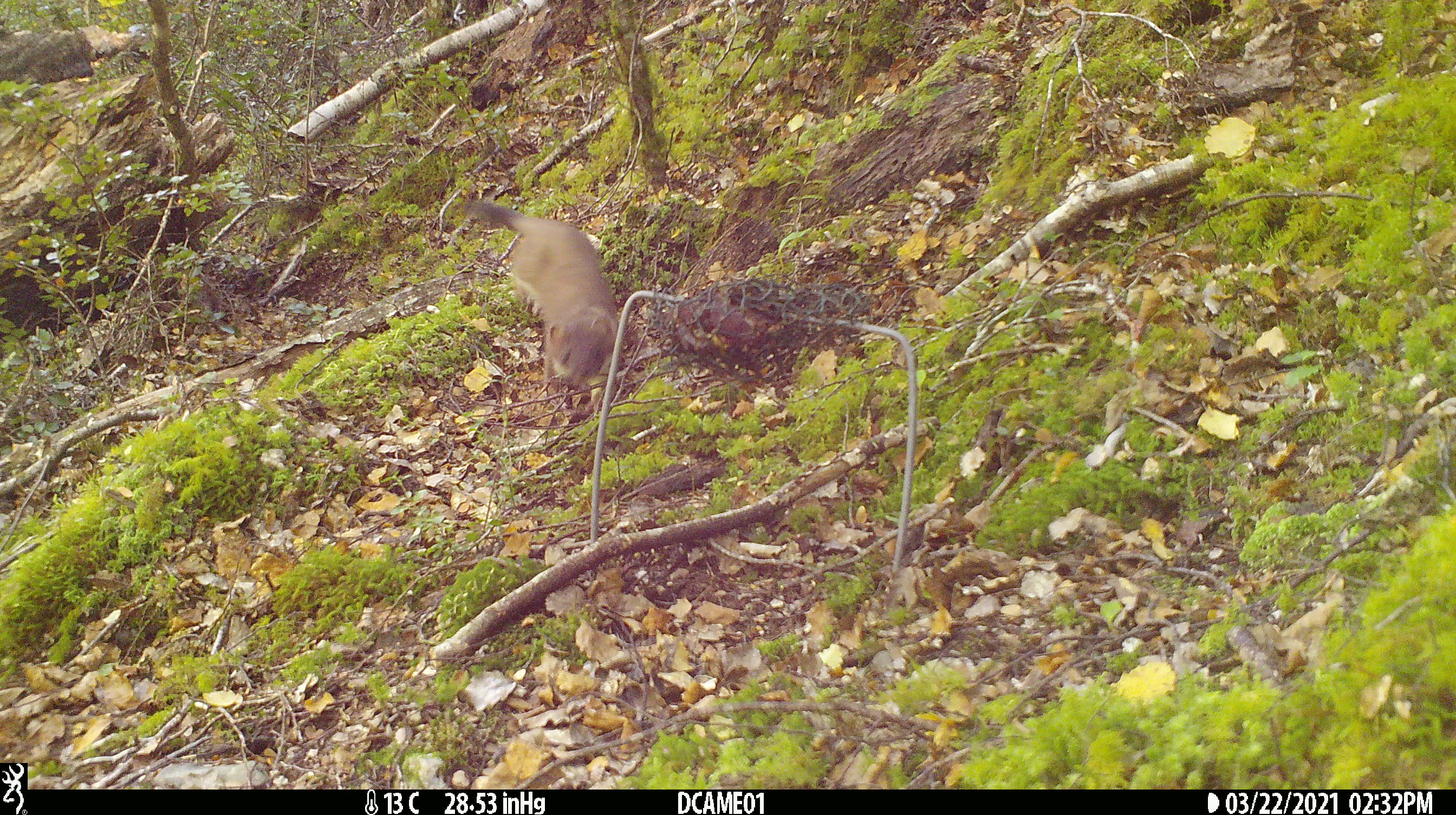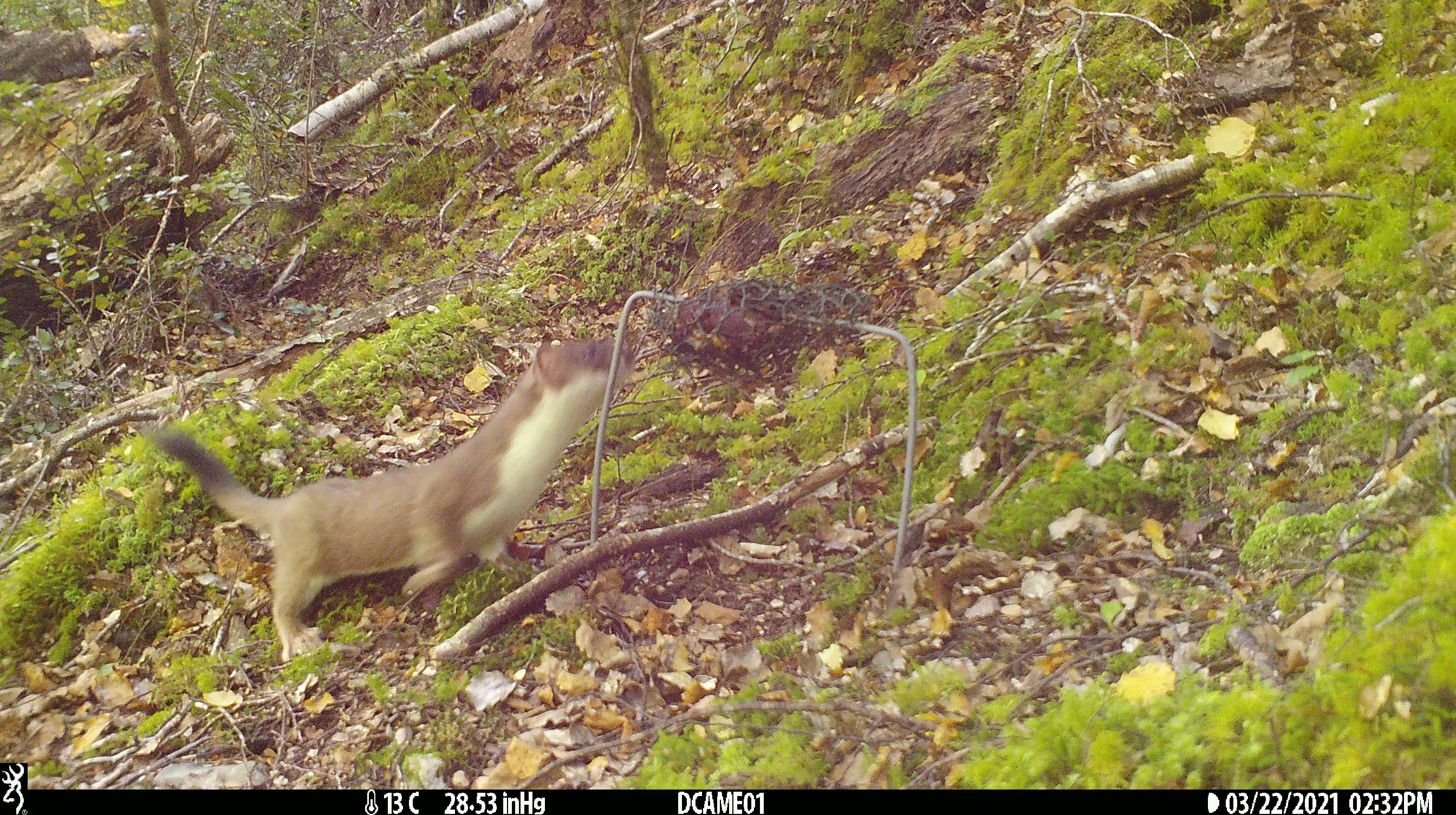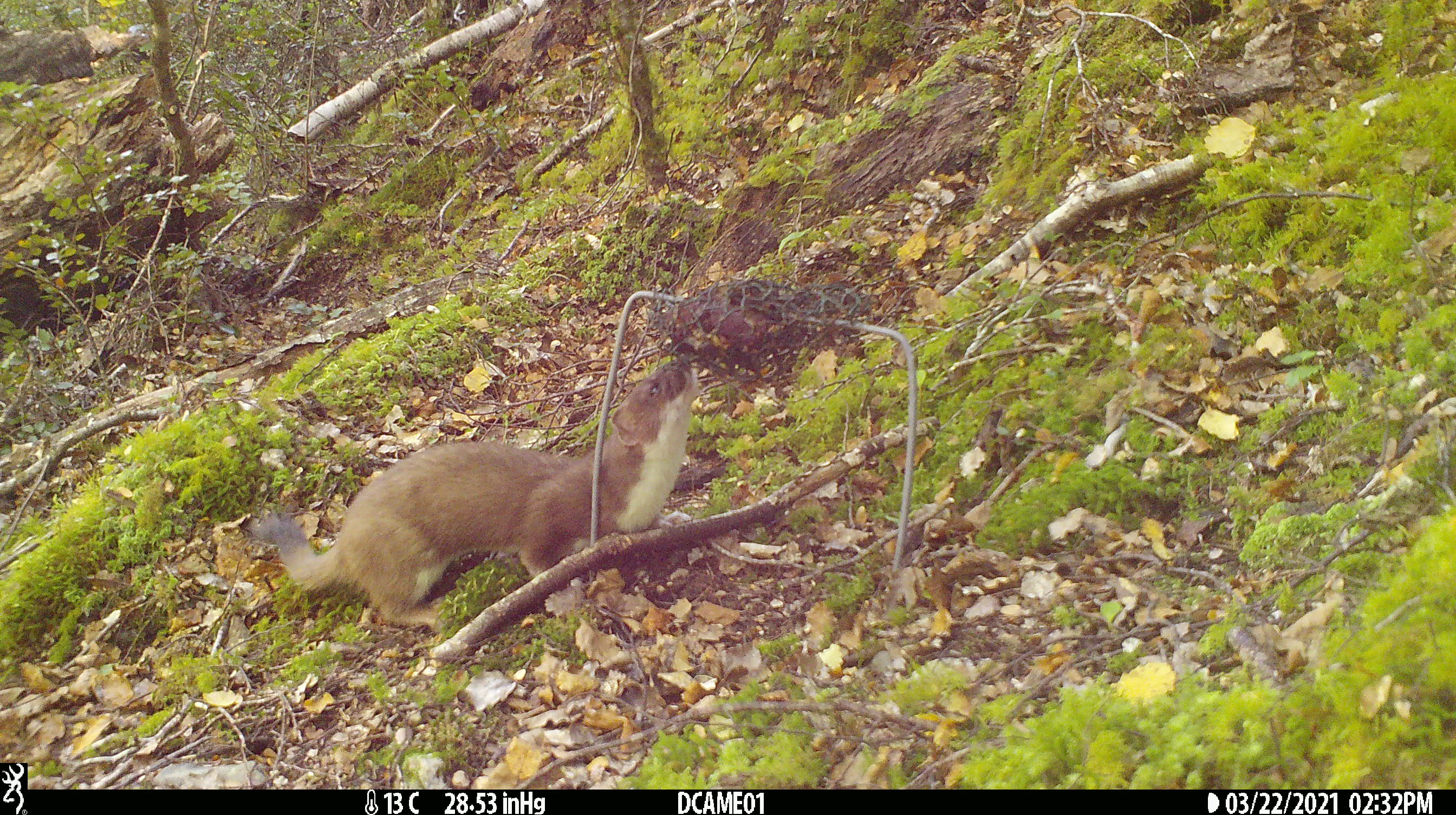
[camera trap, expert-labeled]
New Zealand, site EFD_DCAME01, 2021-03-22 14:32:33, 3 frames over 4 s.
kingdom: Animalia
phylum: Chordata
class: Mammalia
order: Carnivora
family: Mustelidae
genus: Mustela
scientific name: Mustela erminea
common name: stoat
Stoat (Mustela erminea).